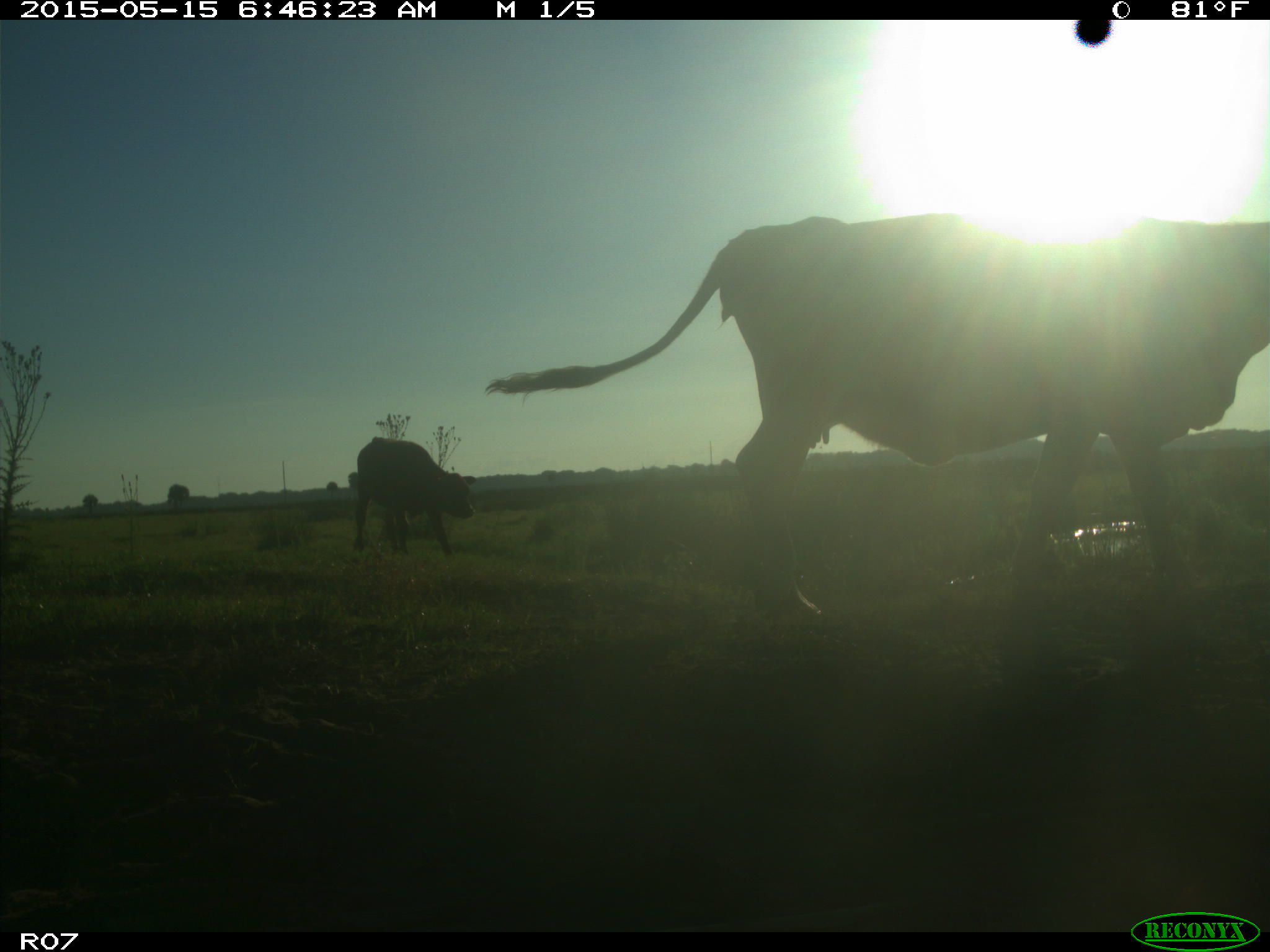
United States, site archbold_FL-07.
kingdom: Animalia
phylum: Chordata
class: Mammalia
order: Artiodactyla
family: Bovidae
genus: Bos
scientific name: Bos taurus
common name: domestic cow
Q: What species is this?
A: Bos taurus (domestic cow).